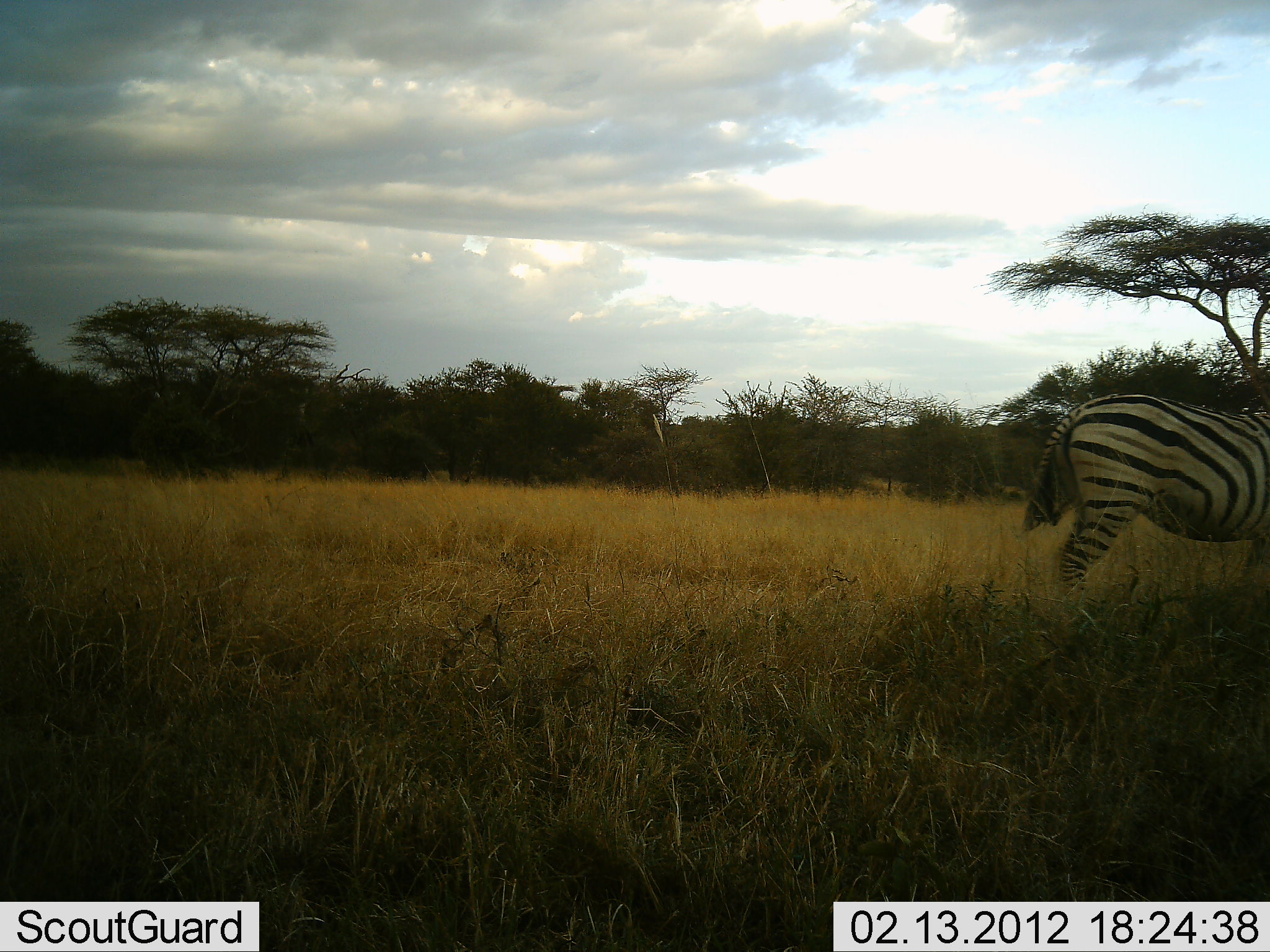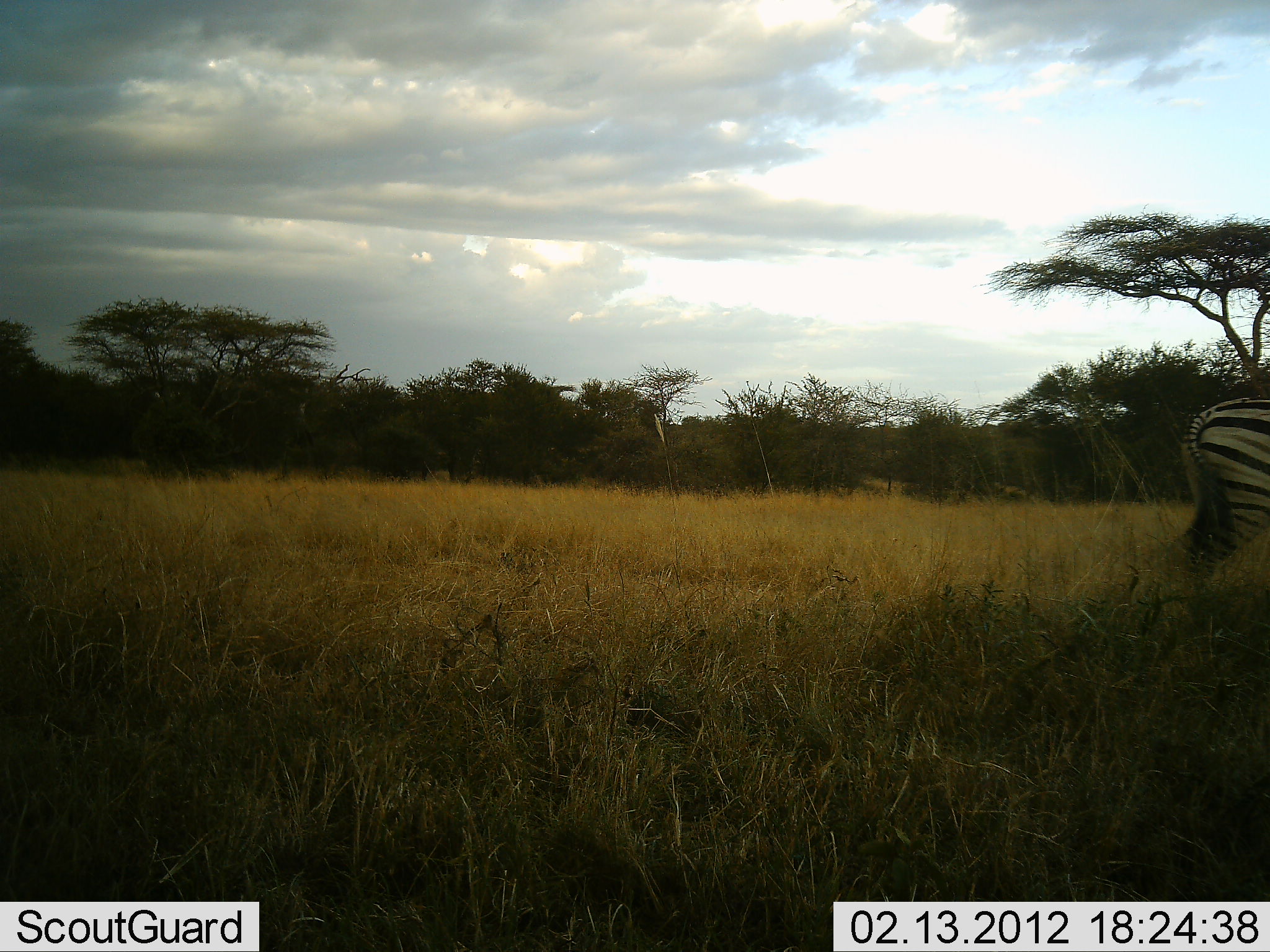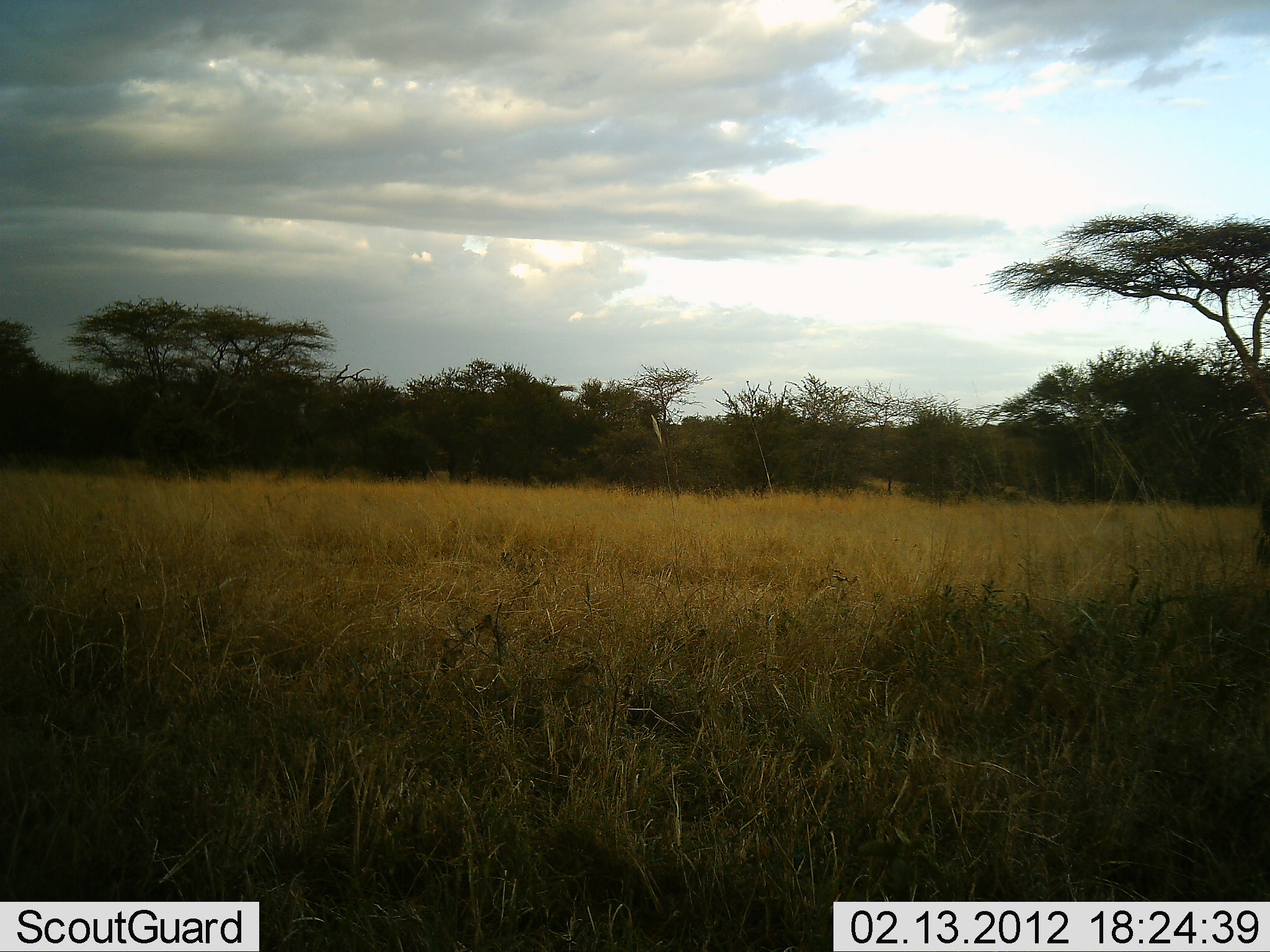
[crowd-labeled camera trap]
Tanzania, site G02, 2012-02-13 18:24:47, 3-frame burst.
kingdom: Animalia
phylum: Chordata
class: Mammalia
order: Perissodactyla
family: Equidae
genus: Equus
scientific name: Equus quagga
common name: plains zebra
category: zebra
Zebra (plains zebra) (Equus quagga), count 1. Behavior (volunteer vote fractions): standing 7%, resting 0%, moving 93%, interacting 0%. Young present (vote fraction): 0%. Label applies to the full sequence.